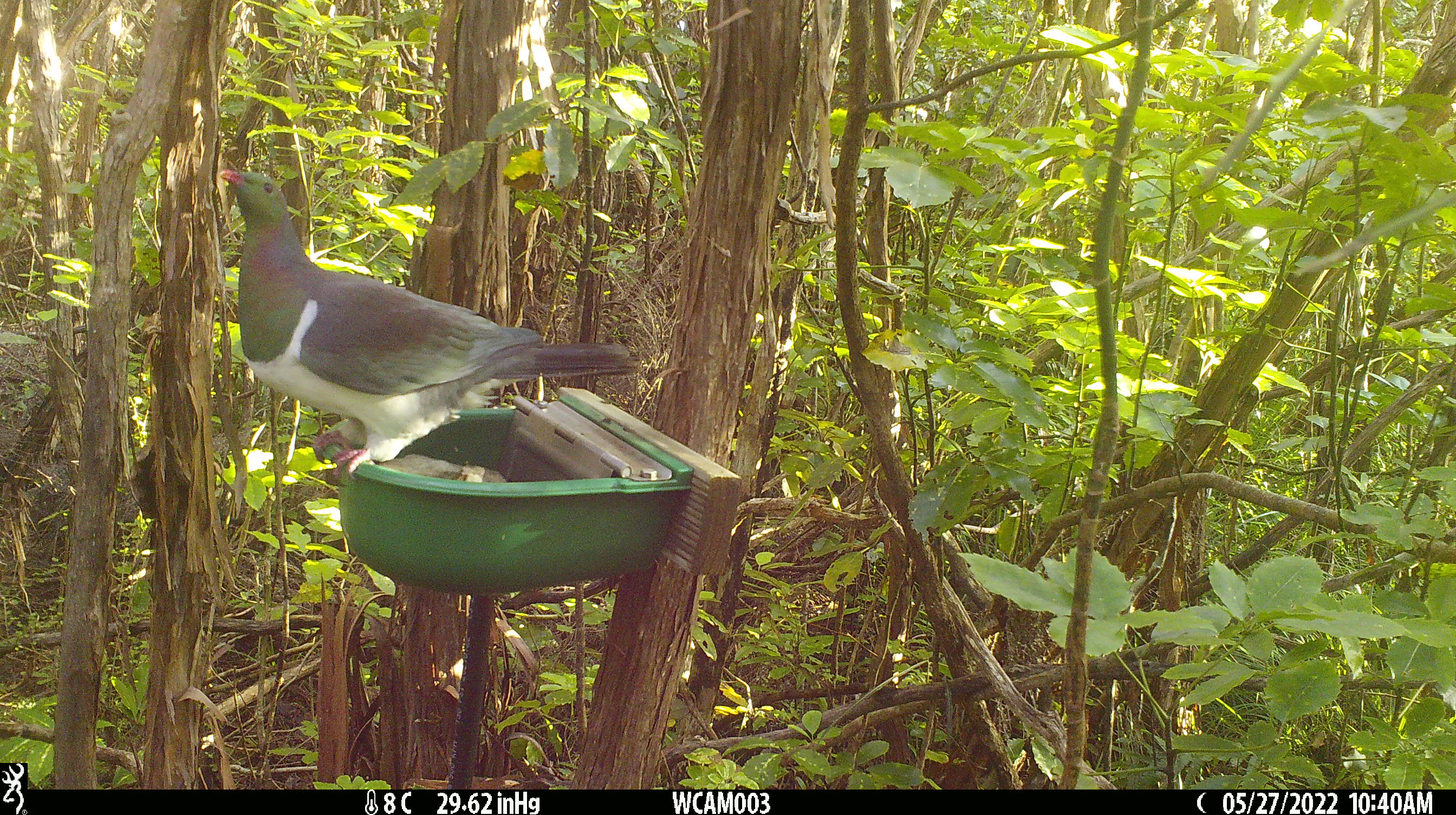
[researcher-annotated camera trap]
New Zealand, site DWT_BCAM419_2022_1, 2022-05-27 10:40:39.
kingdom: Animalia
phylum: Chordata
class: Aves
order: Columbiformes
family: Columbidae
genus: Hemiphaga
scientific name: Hemiphaga novaeseelandiae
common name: new zealand pigeon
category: kereru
Kereru (new zealand pigeon) (Hemiphaga novaeseelandiae).